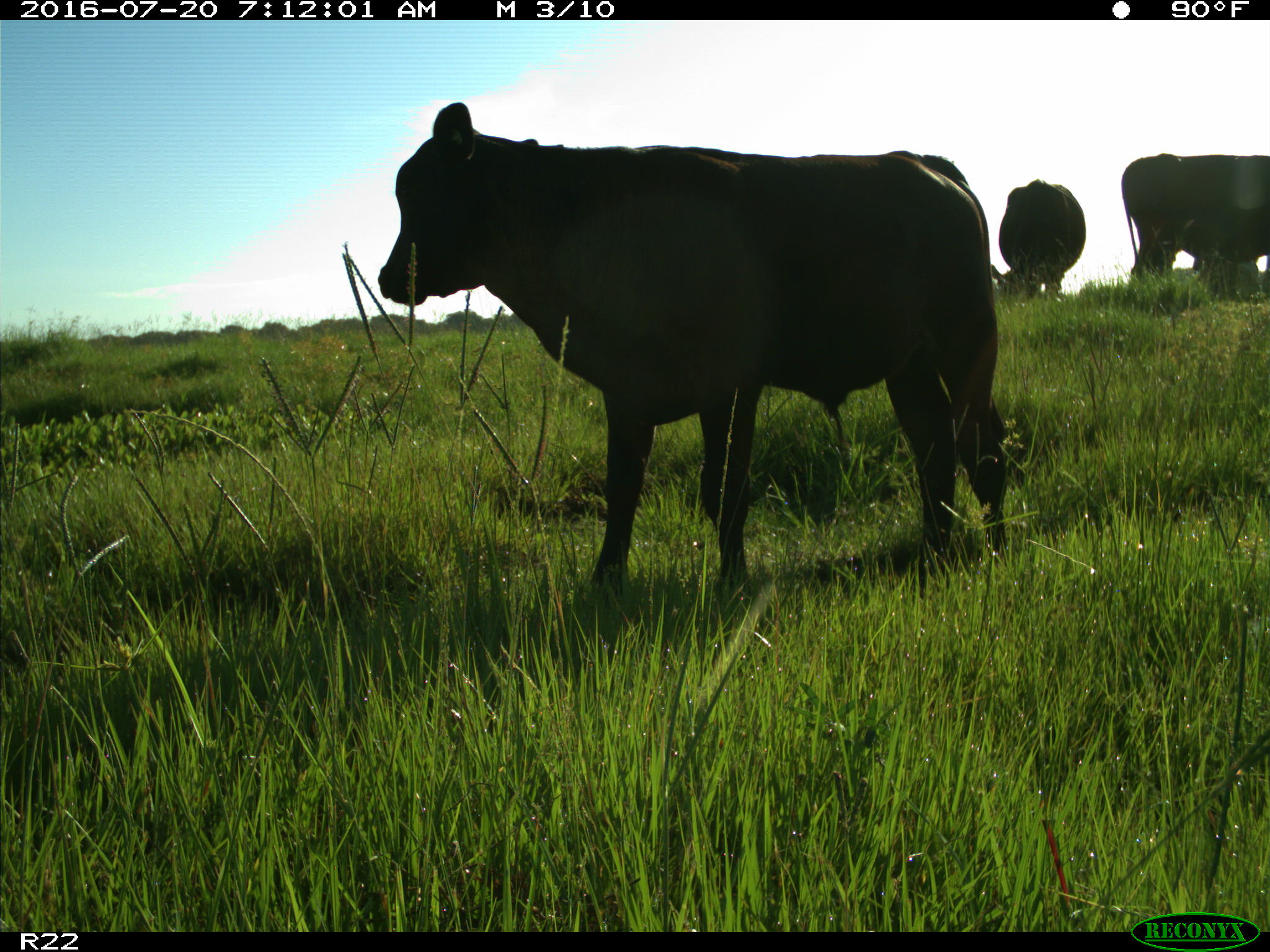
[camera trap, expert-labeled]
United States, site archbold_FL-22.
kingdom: Animalia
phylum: Chordata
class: Mammalia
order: Artiodactyla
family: Bovidae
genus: Bos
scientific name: Bos taurus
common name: domestic cow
Bos taurus (domestic cow).